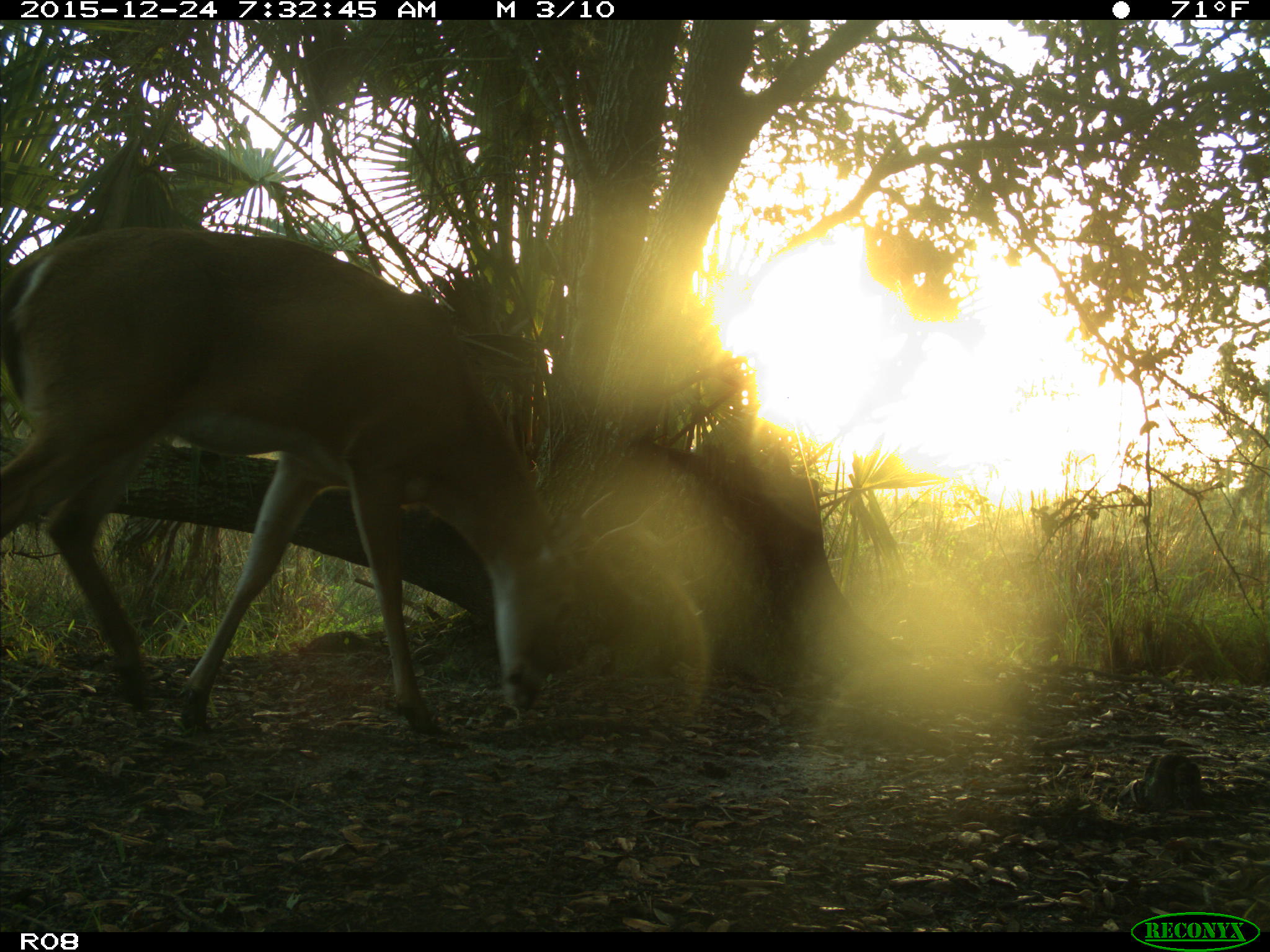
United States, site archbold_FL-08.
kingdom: Animalia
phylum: Chordata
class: Mammalia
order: Artiodactyla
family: Cervidae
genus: Odocoileus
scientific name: Odocoileus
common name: deer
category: unidentified deer